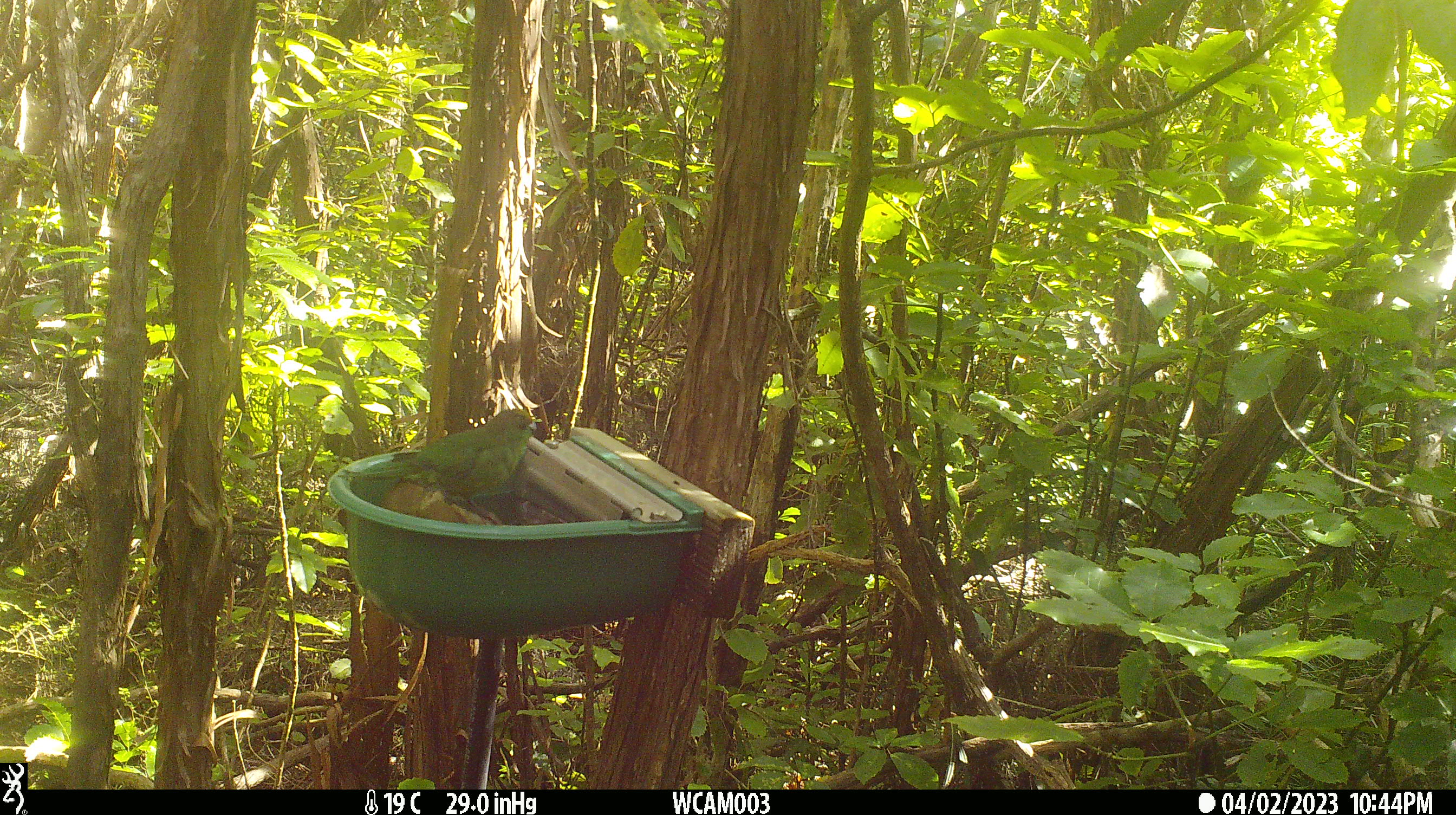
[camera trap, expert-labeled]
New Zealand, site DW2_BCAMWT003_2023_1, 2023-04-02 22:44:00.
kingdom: Animalia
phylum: Chordata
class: Aves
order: Psittaciformes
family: Psittaculidae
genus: Cyanoramphus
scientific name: Cyanoramphus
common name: parakeet